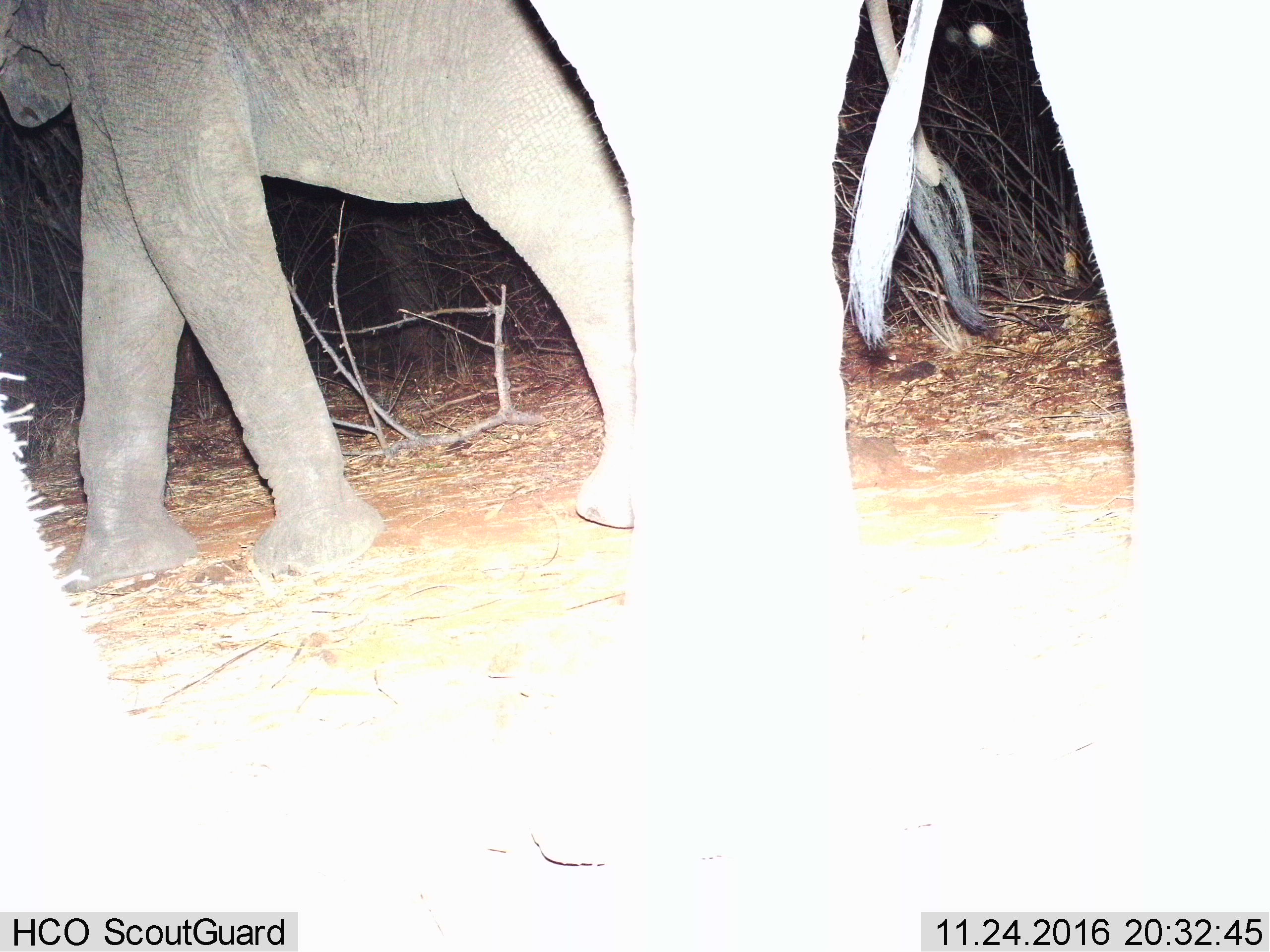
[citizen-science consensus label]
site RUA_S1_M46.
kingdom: Animalia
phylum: Chordata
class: Mammalia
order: Proboscidea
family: Elephantidae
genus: Loxodonta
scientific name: Loxodonta africana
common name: african bush elephant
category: elephant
Elephant (african bush elephant) (Loxodonta africana), count 2. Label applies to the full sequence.